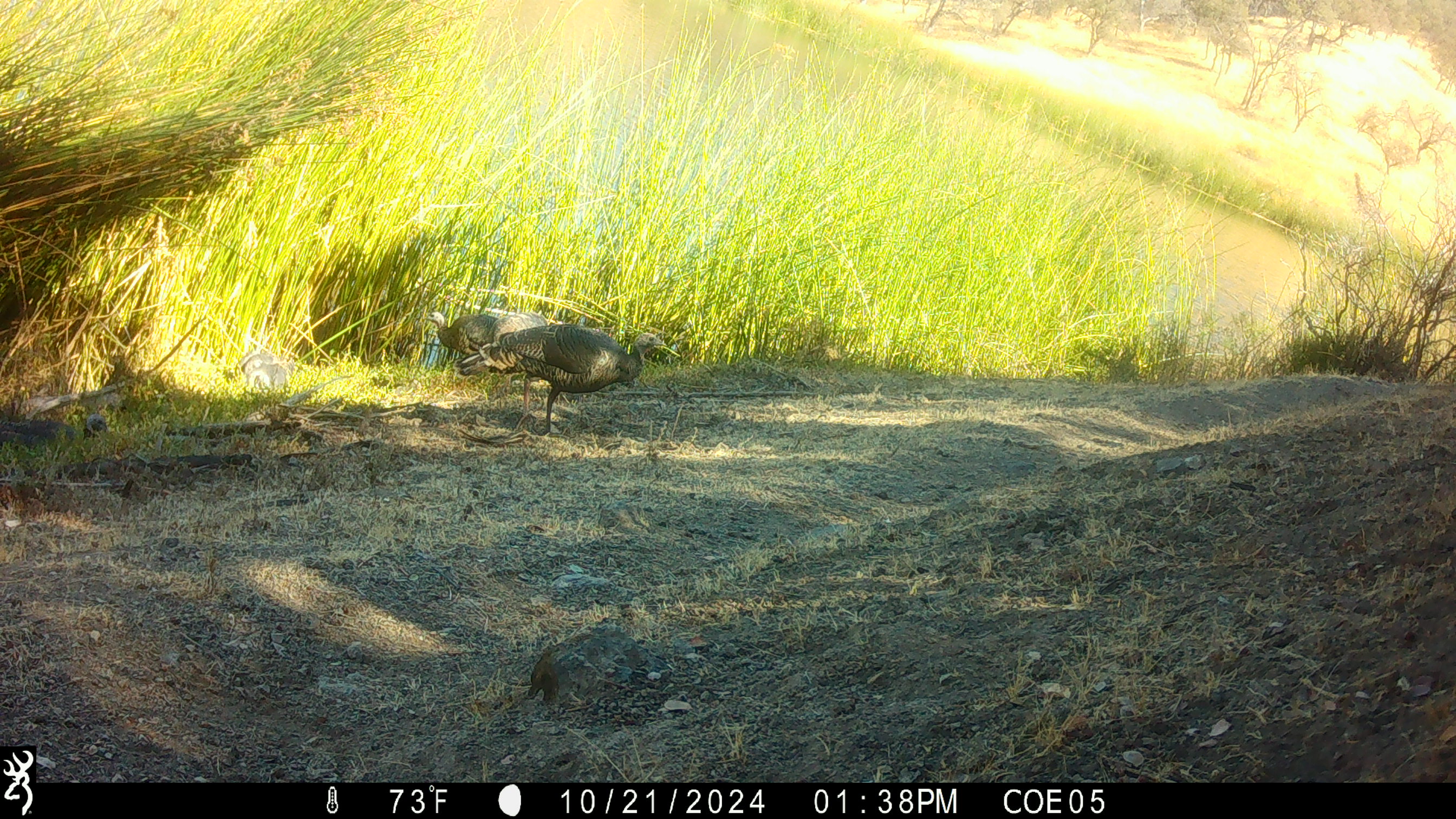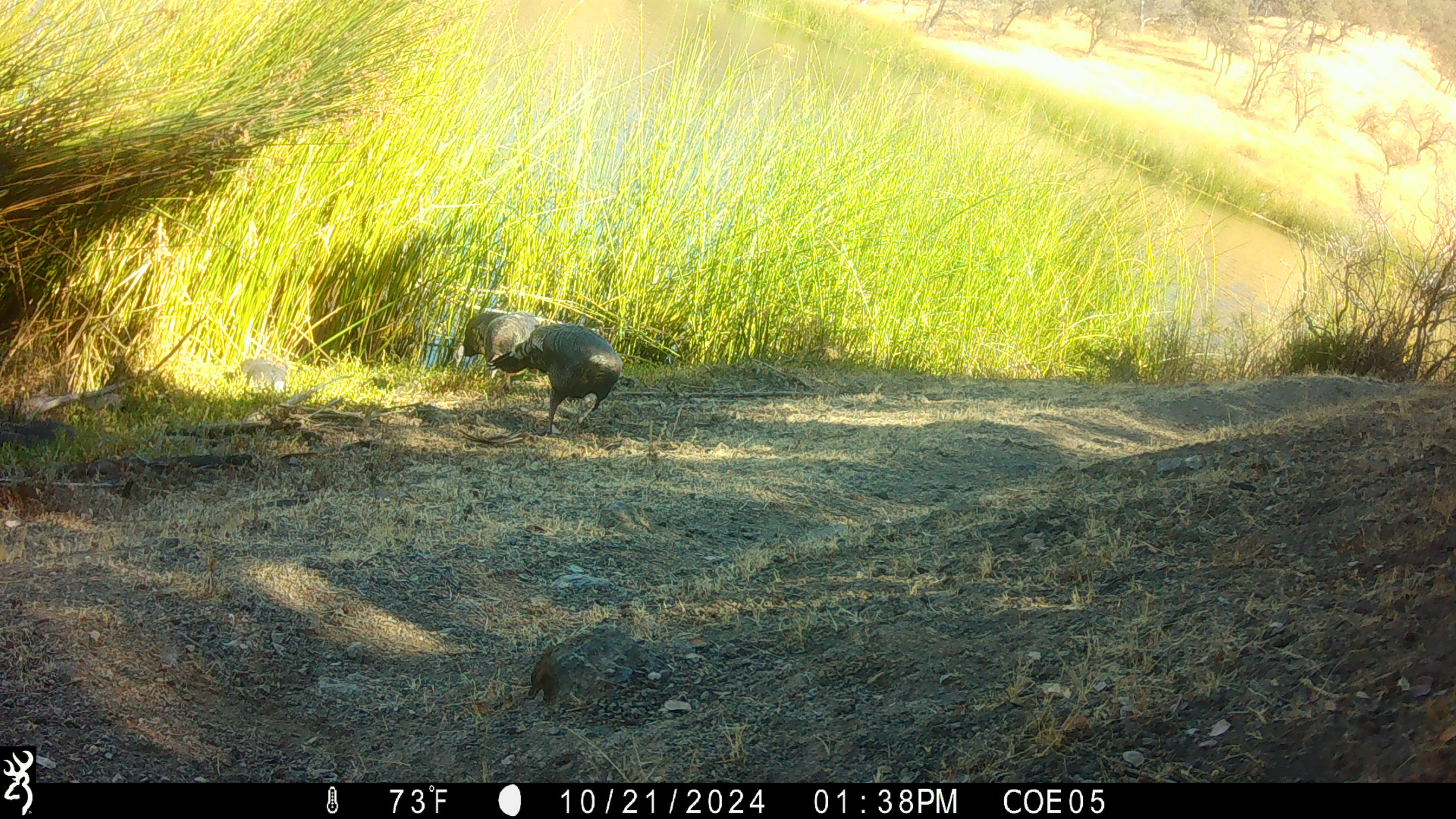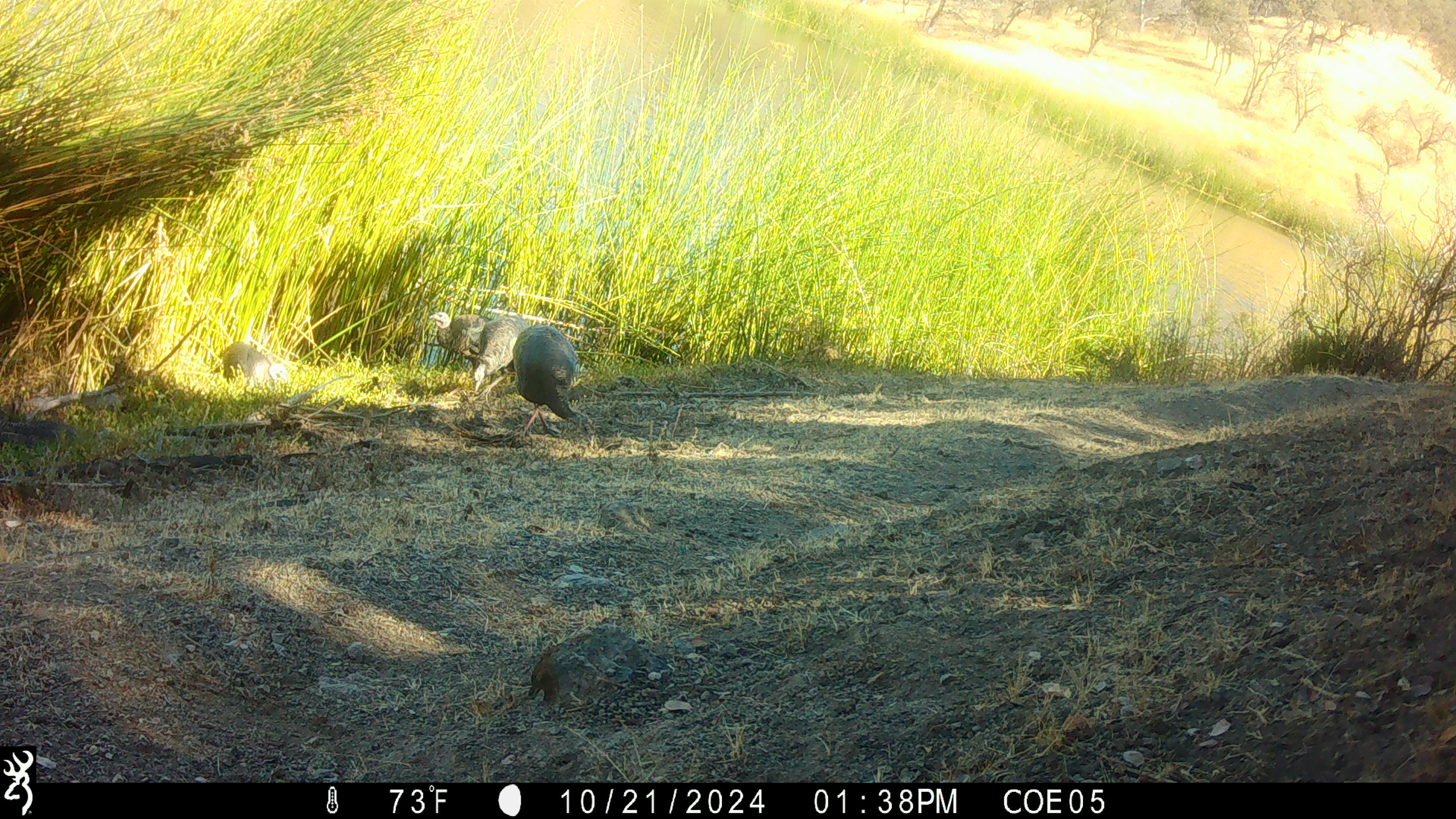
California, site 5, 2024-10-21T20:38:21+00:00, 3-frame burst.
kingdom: Animalia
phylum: Chordata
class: Aves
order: Galliformes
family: Phasianidae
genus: Meleagris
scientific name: Meleagris gallopavo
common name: turkey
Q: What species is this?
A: Turkey (Meleagris gallopavo).